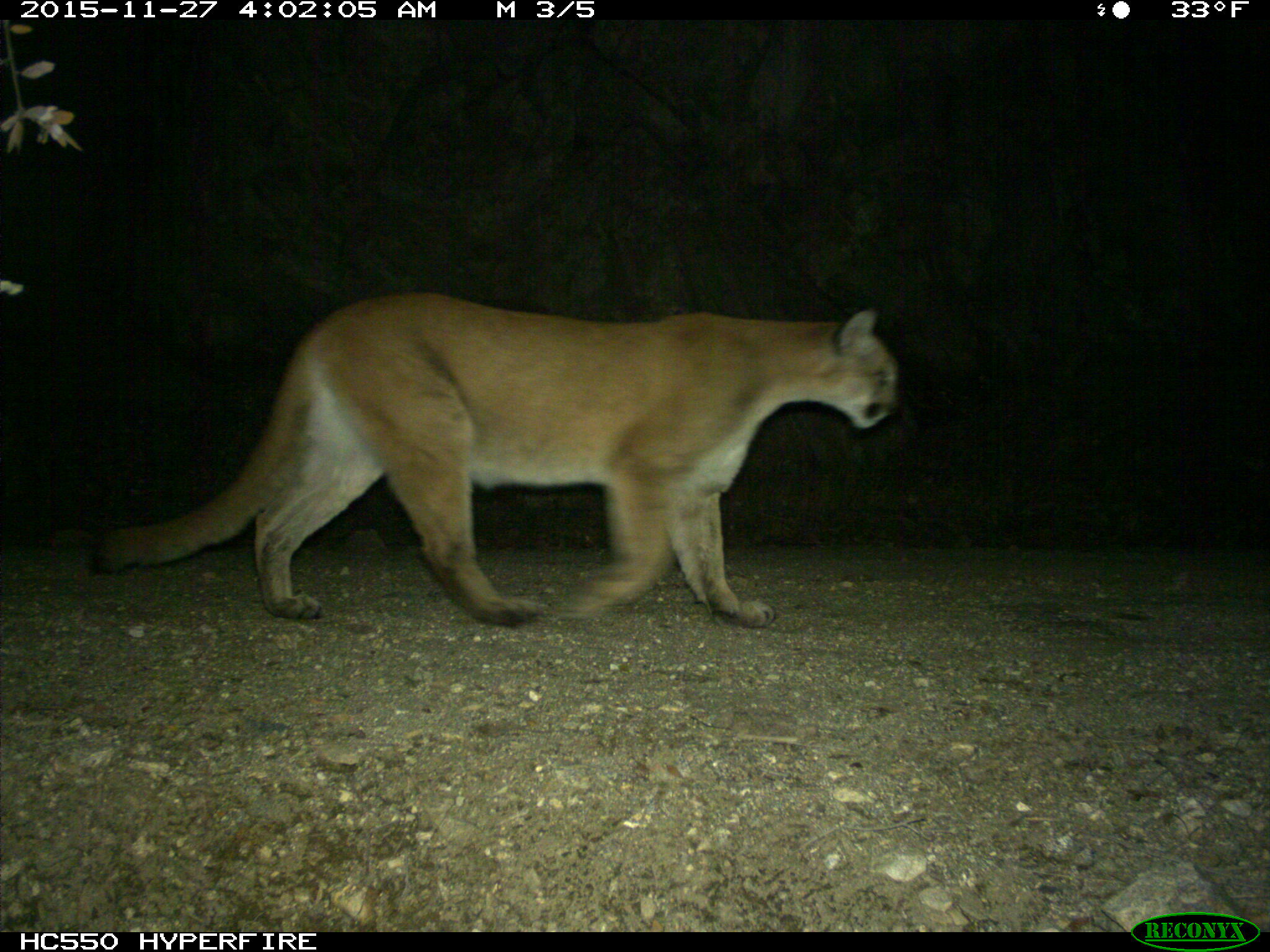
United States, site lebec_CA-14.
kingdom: Animalia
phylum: Chordata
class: Mammalia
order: Carnivora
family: Felidae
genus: Puma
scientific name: Puma concolor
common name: mountain lion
Puma concolor (mountain lion).